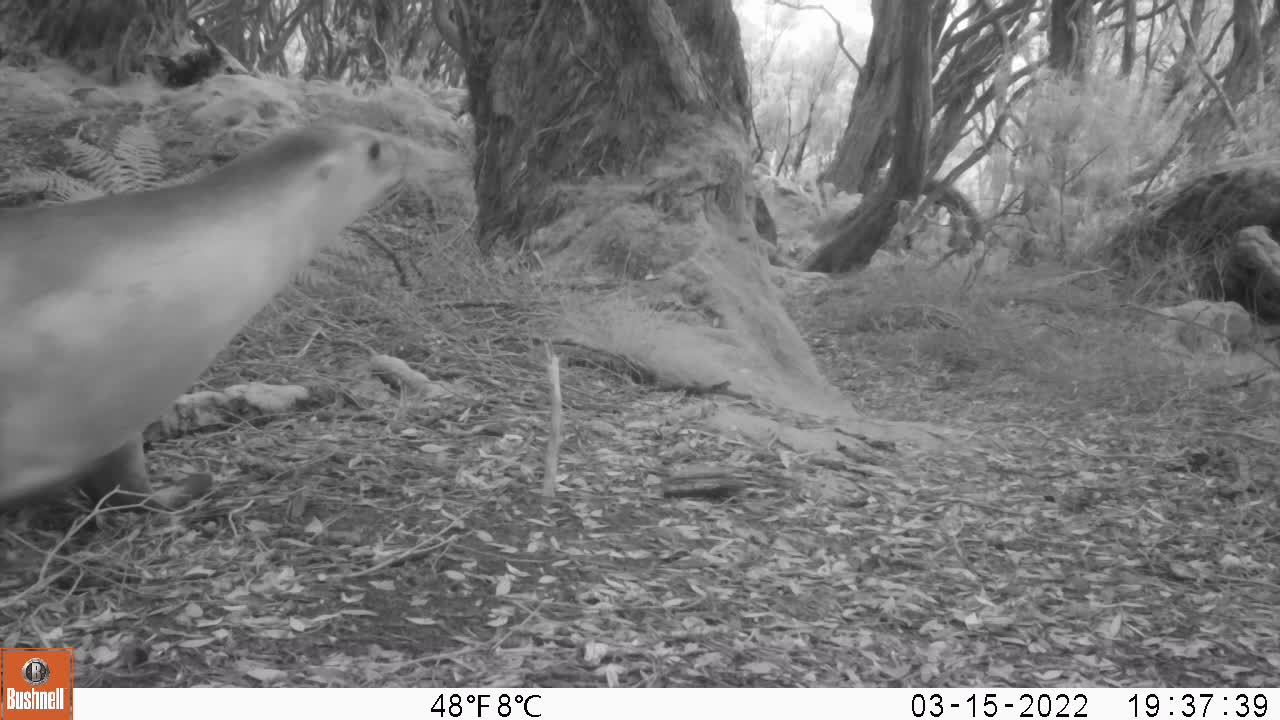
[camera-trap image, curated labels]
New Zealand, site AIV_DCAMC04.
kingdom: Animalia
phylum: Chordata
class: Mammalia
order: Carnivora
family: Otariidae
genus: Phocarctos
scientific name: Phocarctos hookeri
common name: new zealand sea lion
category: sealion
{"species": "sealion (new zealand sea lion) (Phocarctos hookeri)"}